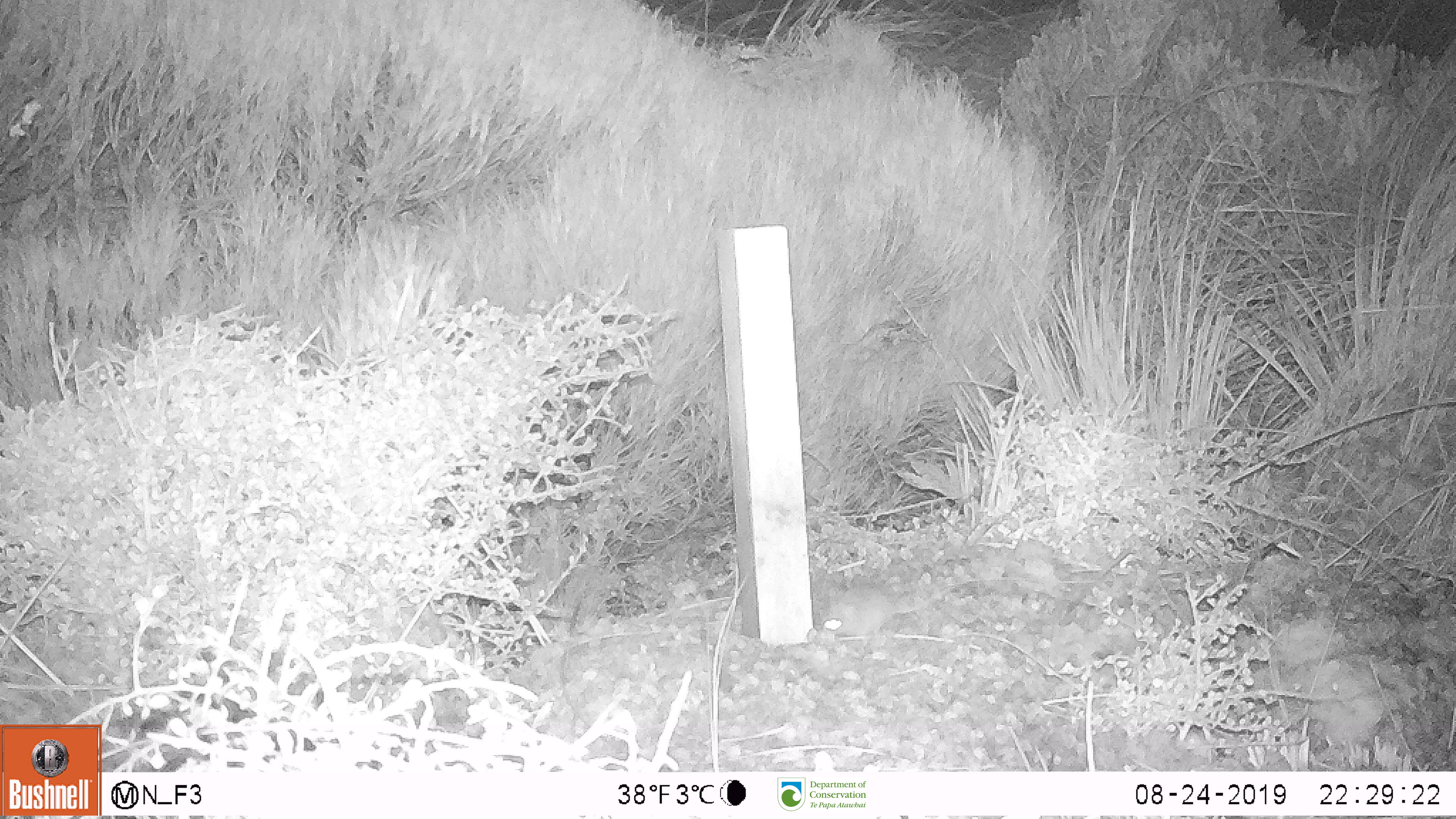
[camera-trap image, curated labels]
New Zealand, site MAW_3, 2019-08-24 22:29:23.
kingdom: Animalia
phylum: Chordata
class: Mammalia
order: Rodentia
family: Muridae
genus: Mus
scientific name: Mus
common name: mouse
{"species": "mouse (Mus)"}